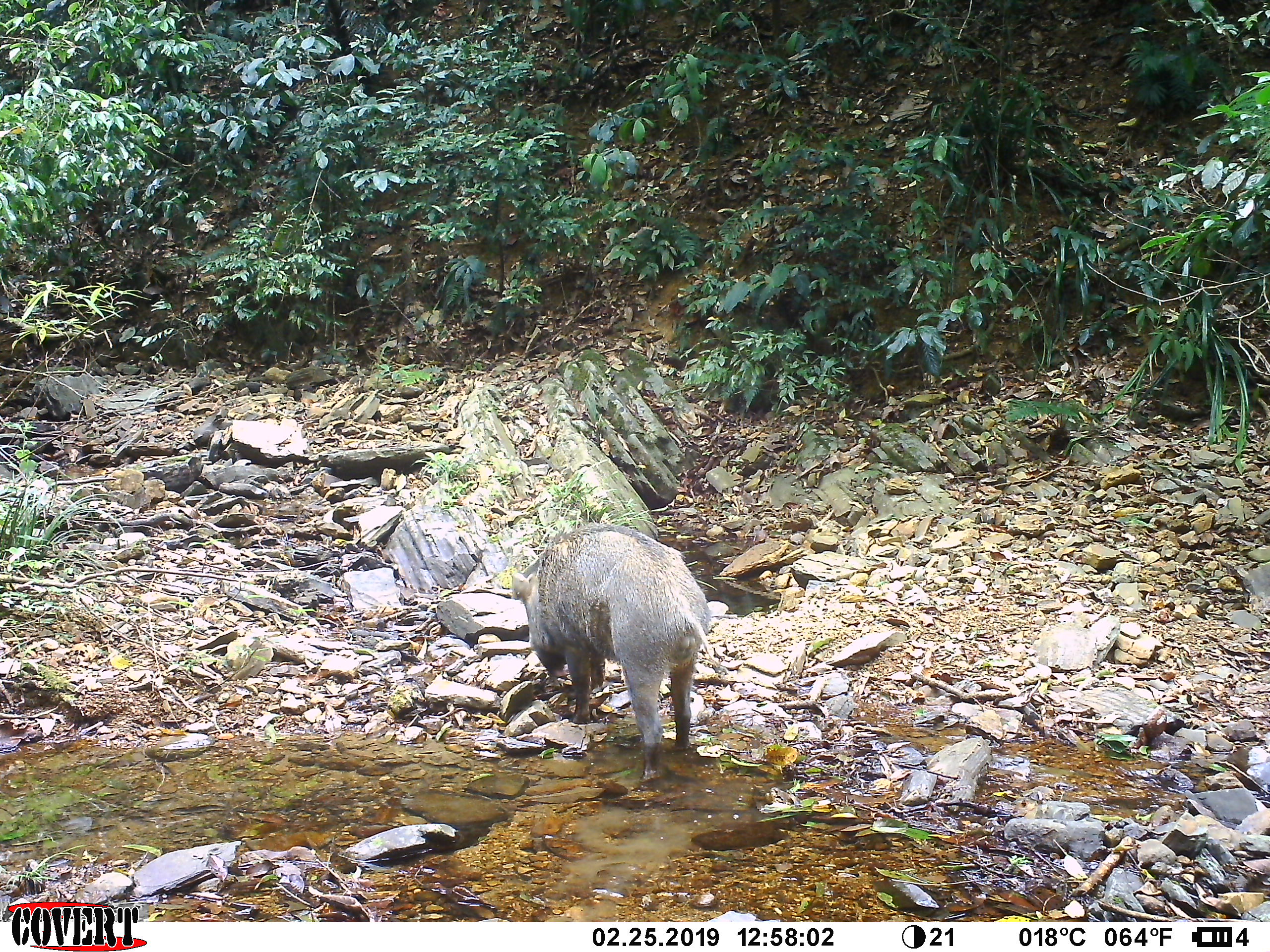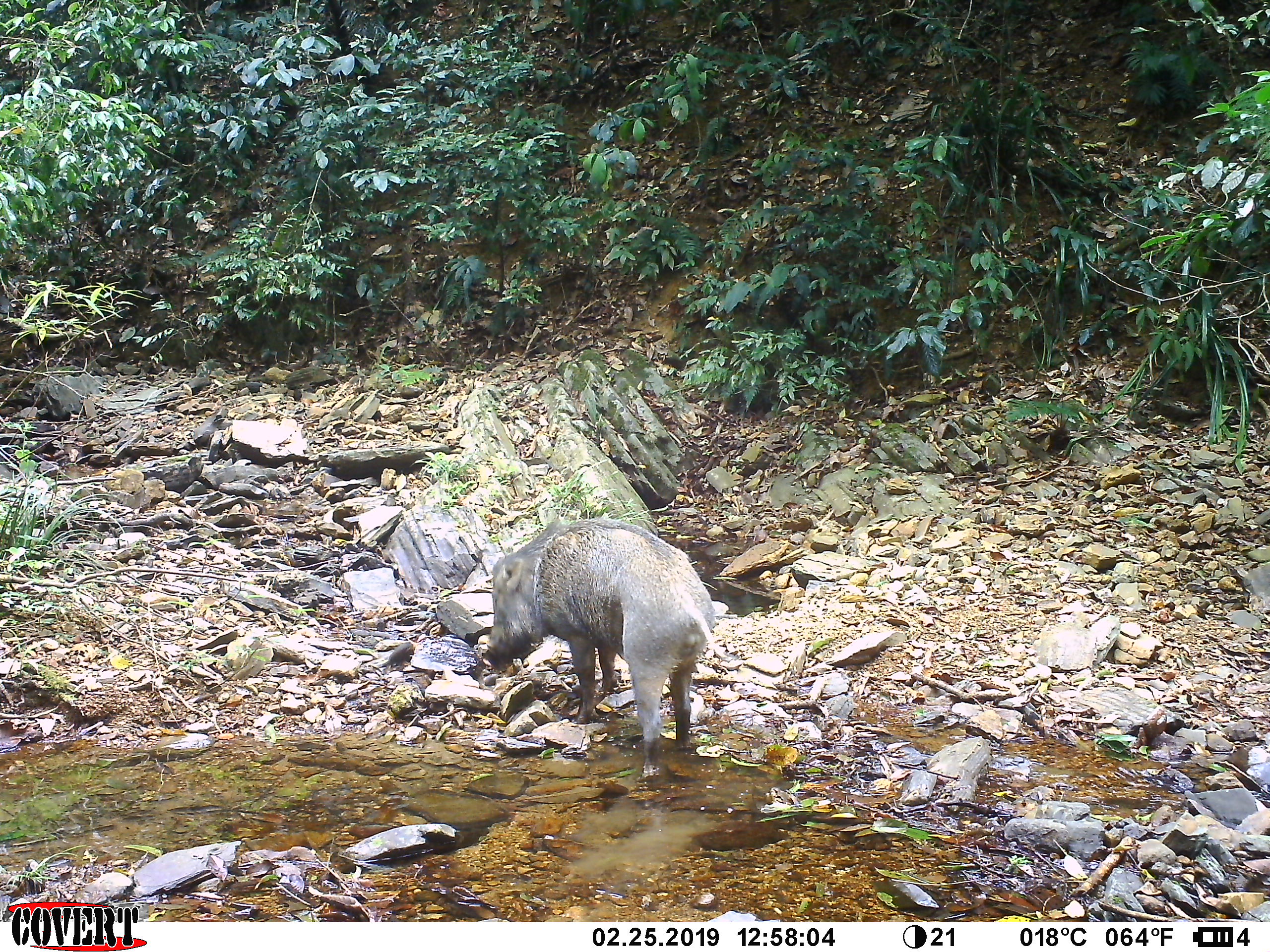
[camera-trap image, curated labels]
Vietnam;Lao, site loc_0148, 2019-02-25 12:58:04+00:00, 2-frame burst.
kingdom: Animalia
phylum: Chordata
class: Mammalia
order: Artiodactyla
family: Suidae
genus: Sus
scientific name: Sus scrofa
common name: eurasian wild pig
Eurasian wild pig (Sus scrofa). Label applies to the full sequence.